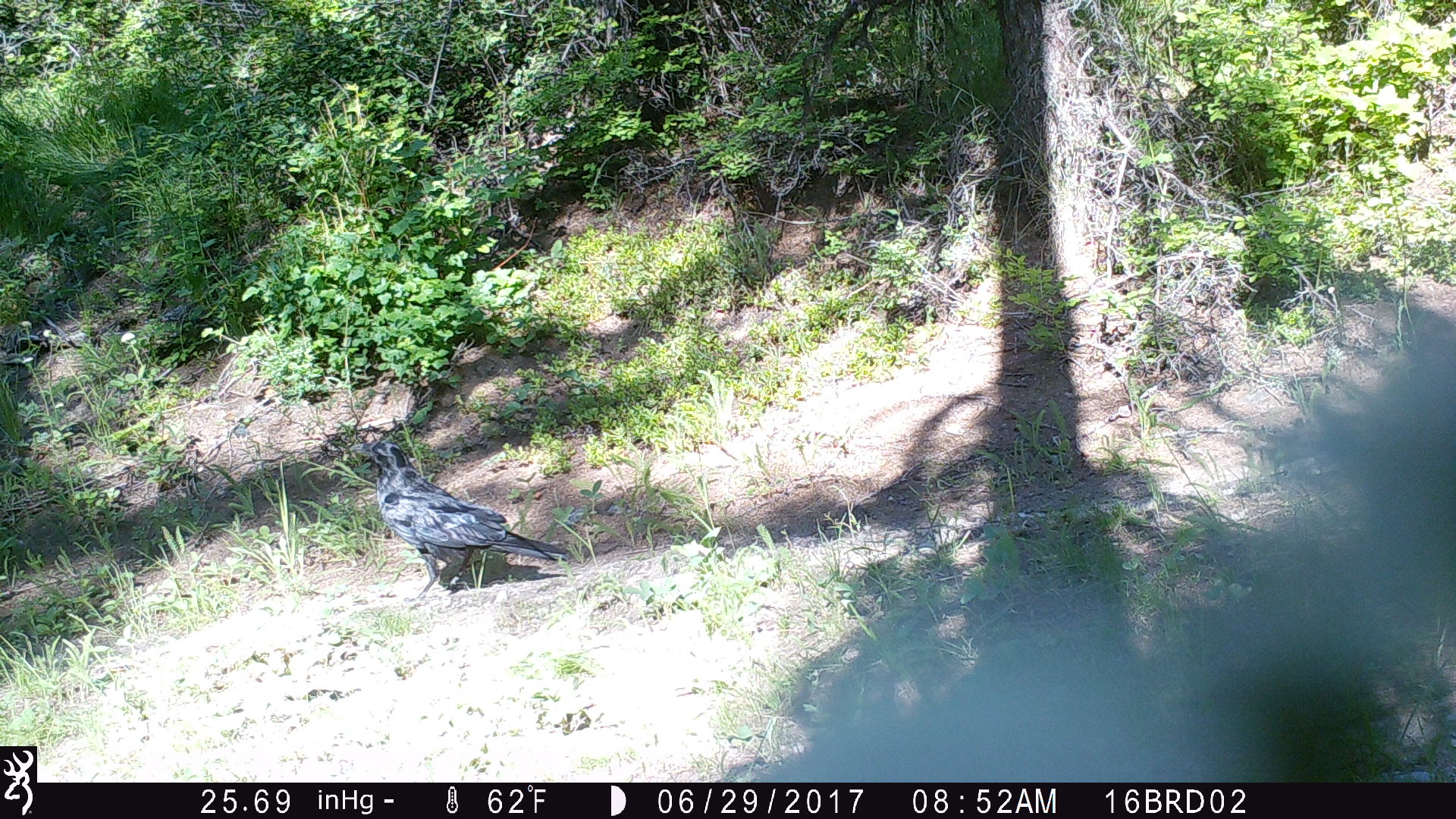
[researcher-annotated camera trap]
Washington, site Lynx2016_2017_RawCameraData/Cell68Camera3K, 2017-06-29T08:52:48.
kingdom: Animalia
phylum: Chordata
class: Aves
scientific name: Aves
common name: birds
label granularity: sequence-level